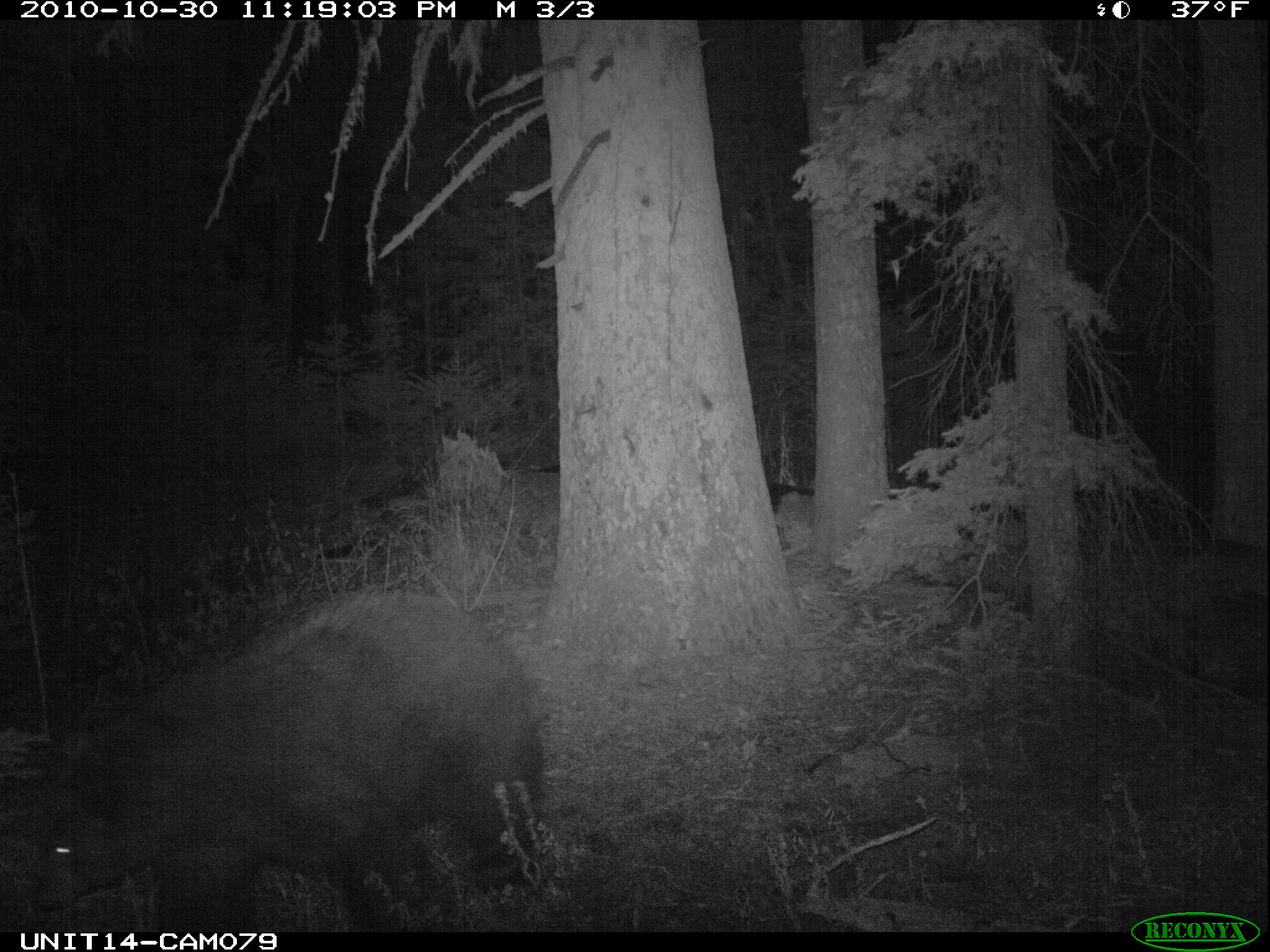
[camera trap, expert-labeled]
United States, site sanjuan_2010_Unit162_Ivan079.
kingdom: Animalia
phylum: Chordata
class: Mammalia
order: Carnivora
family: Ursidae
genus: Ursus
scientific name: Ursus americanus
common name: american black bear